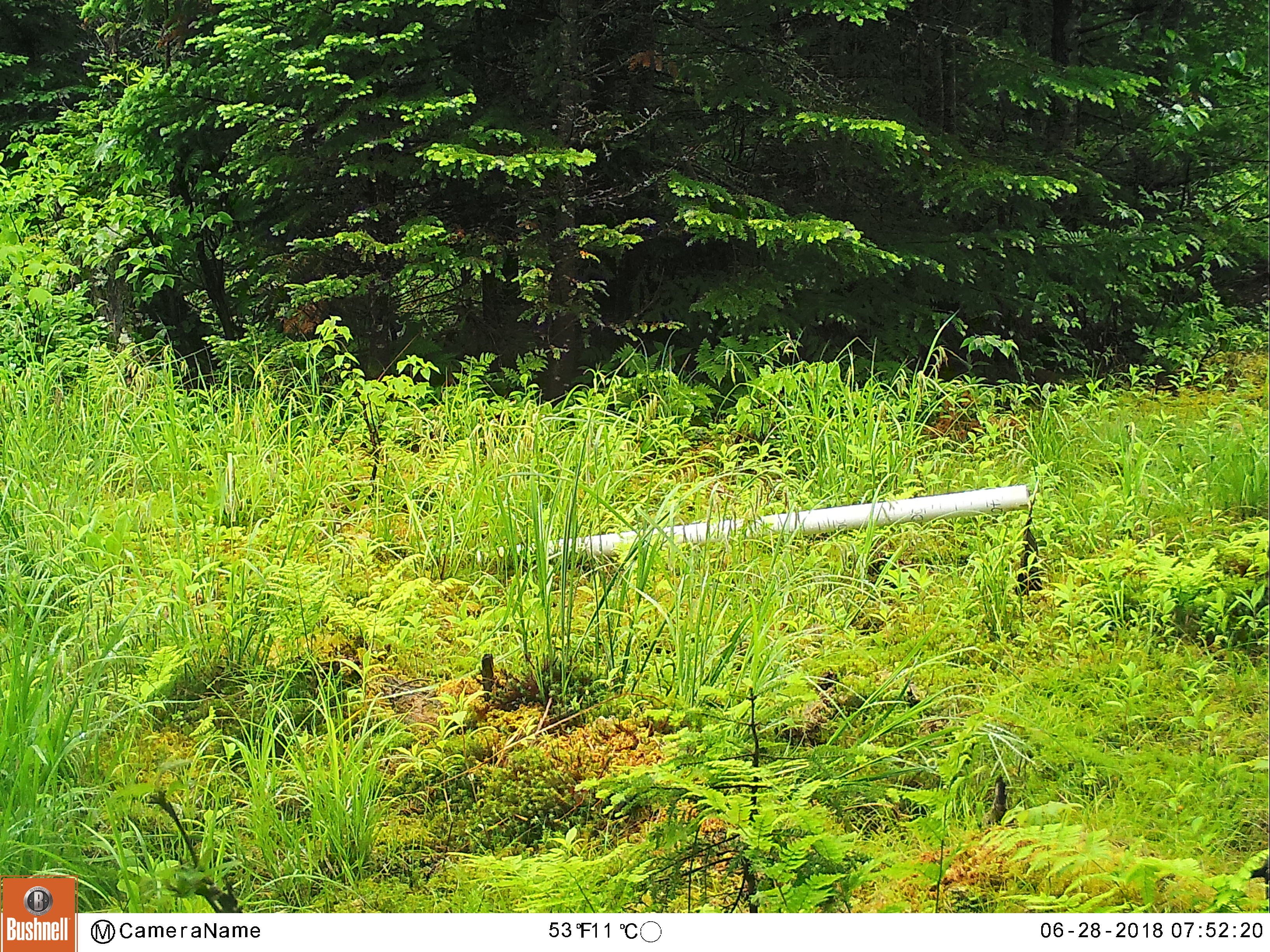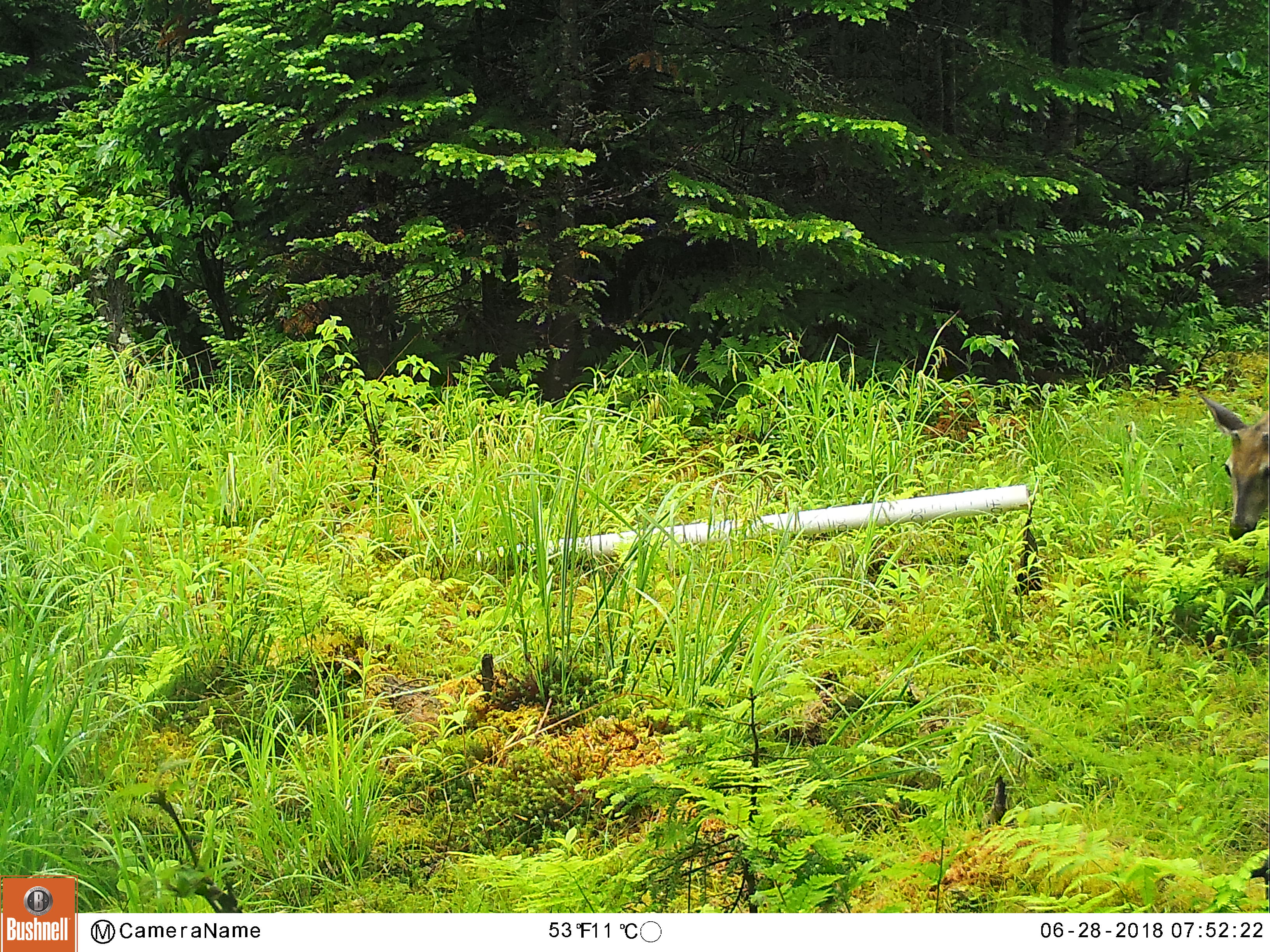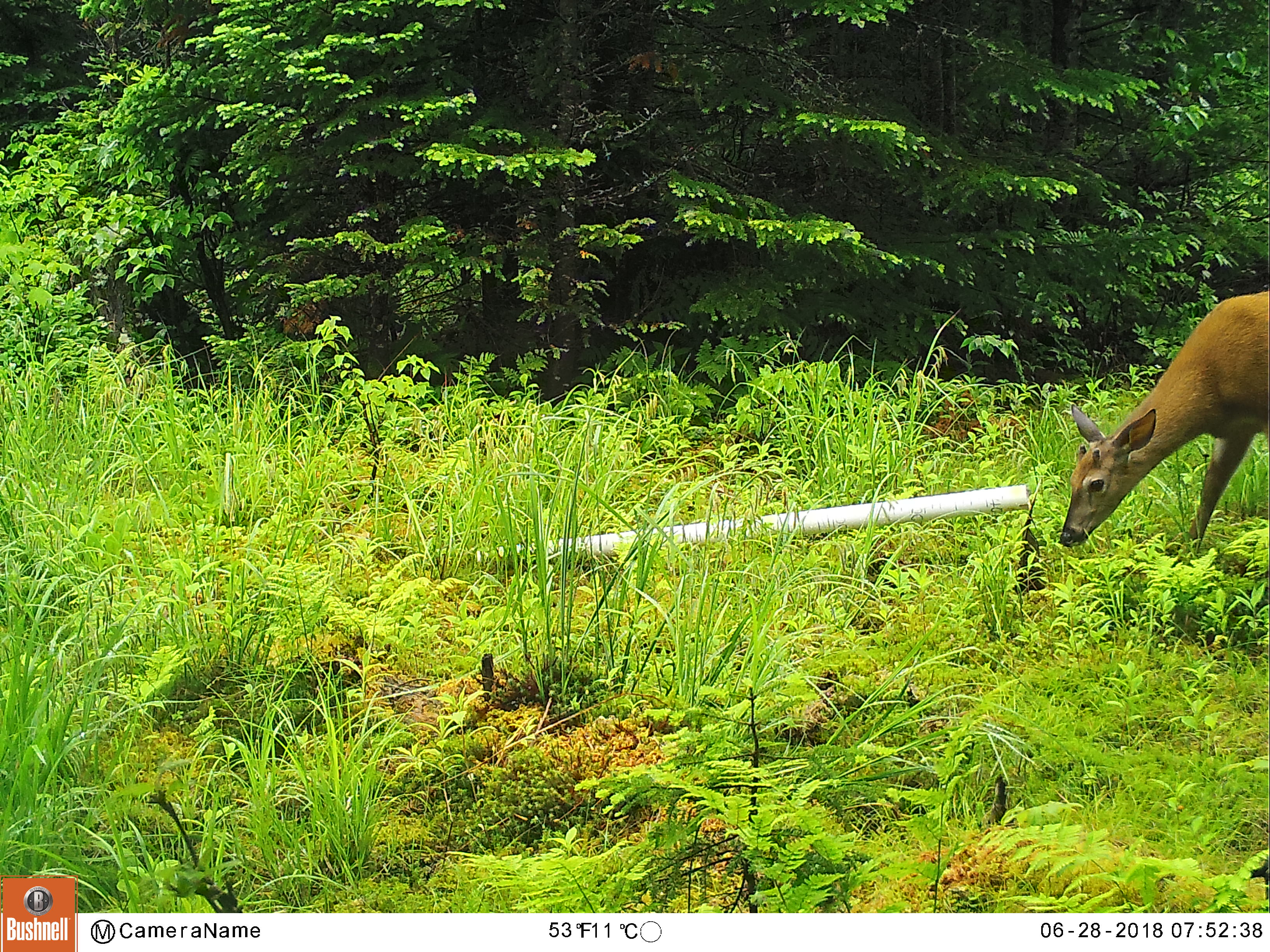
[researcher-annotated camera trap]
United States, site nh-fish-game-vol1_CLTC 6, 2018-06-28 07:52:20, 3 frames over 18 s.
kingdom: Animalia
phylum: Chordata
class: Mammalia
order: Artiodactyla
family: Cervidae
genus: Odocoileus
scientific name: Odocoileus virginianus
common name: white-tailed deer